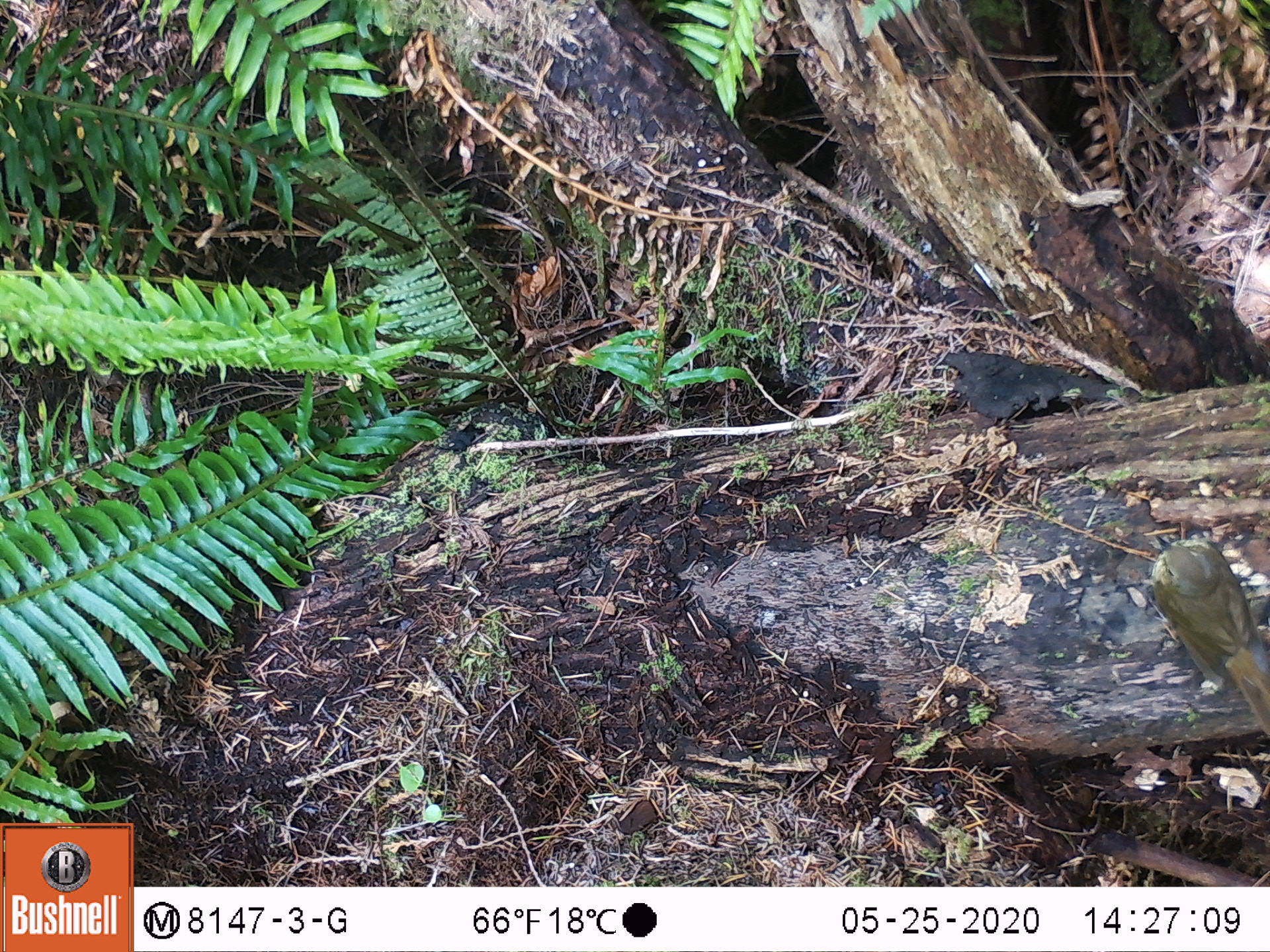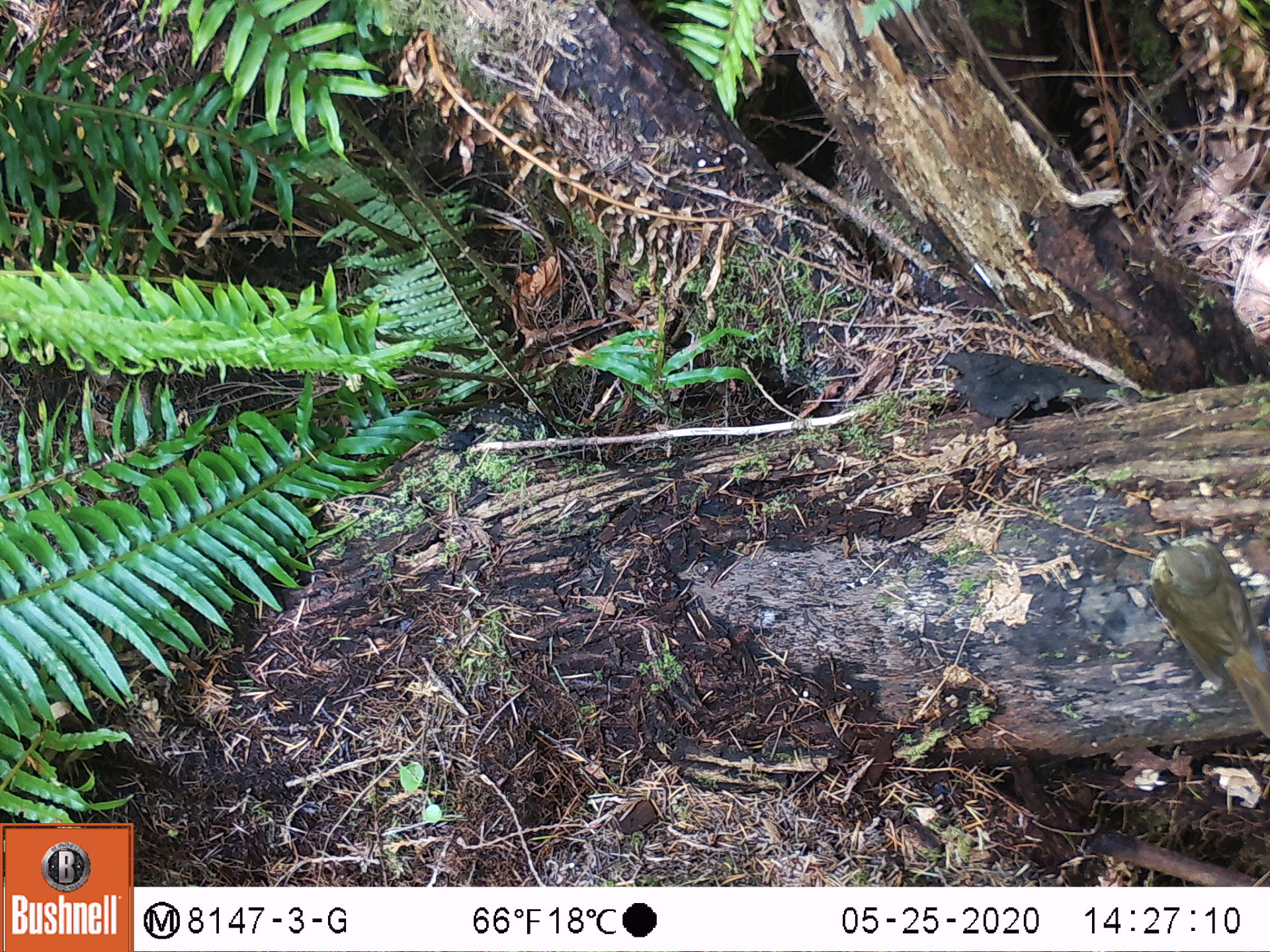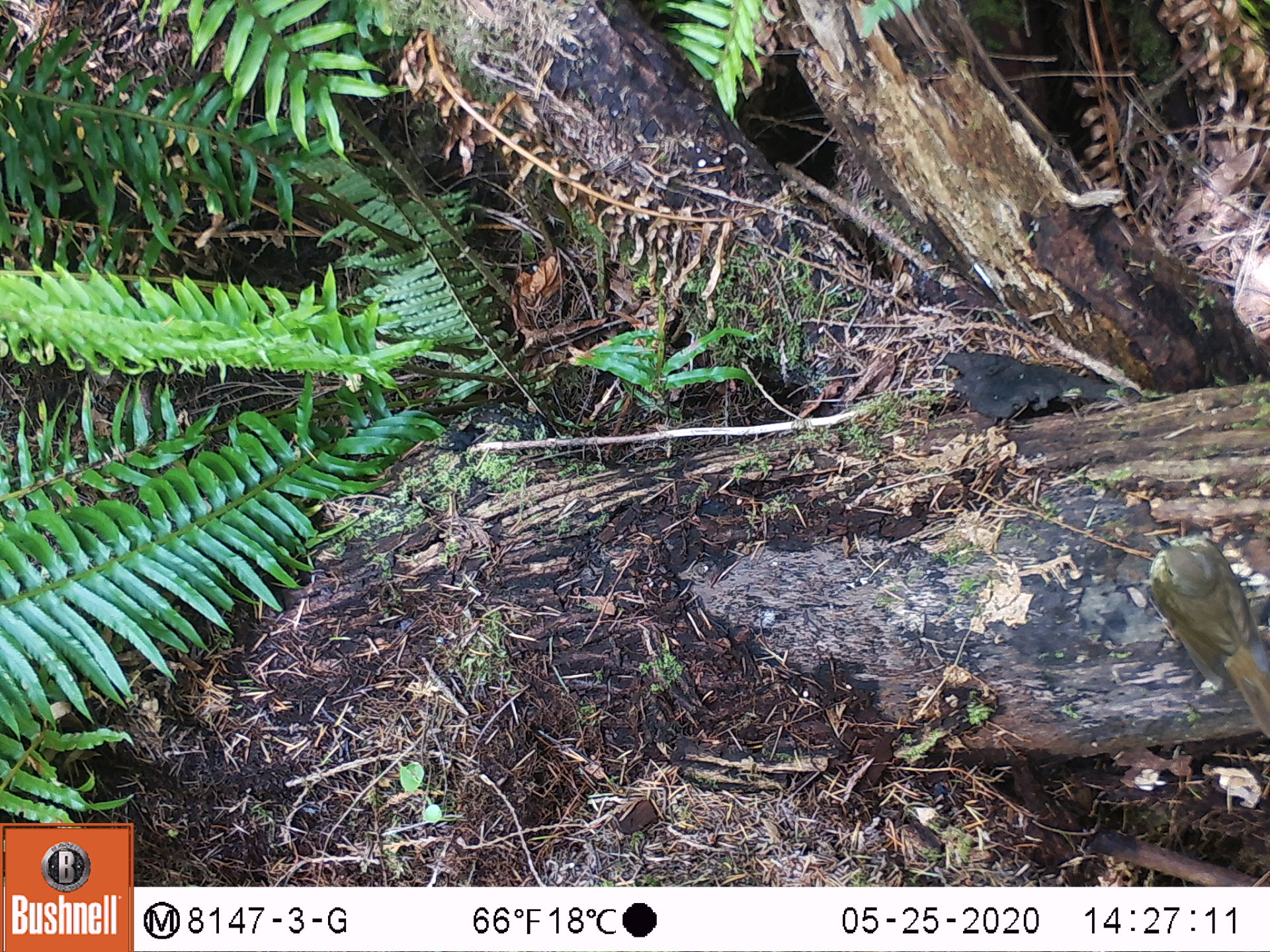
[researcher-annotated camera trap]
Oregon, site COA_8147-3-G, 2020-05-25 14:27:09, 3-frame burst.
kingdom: Animalia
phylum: Chordata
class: Aves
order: Passeriformes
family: Turdidae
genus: Catharus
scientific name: Catharus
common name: brown thrushes and nightingale-thrushes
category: catharus species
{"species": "catharus species (brown thrushes and nightingale-thrushes) (Catharus)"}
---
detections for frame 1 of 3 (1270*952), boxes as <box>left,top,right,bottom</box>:
catharus species: <box>1145,532,1269,737</box>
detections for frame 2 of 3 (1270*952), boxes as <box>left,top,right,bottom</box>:
catharus species: <box>1140,532,1265,742</box>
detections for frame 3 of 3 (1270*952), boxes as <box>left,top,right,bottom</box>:
catharus species: <box>1147,532,1263,739</box>